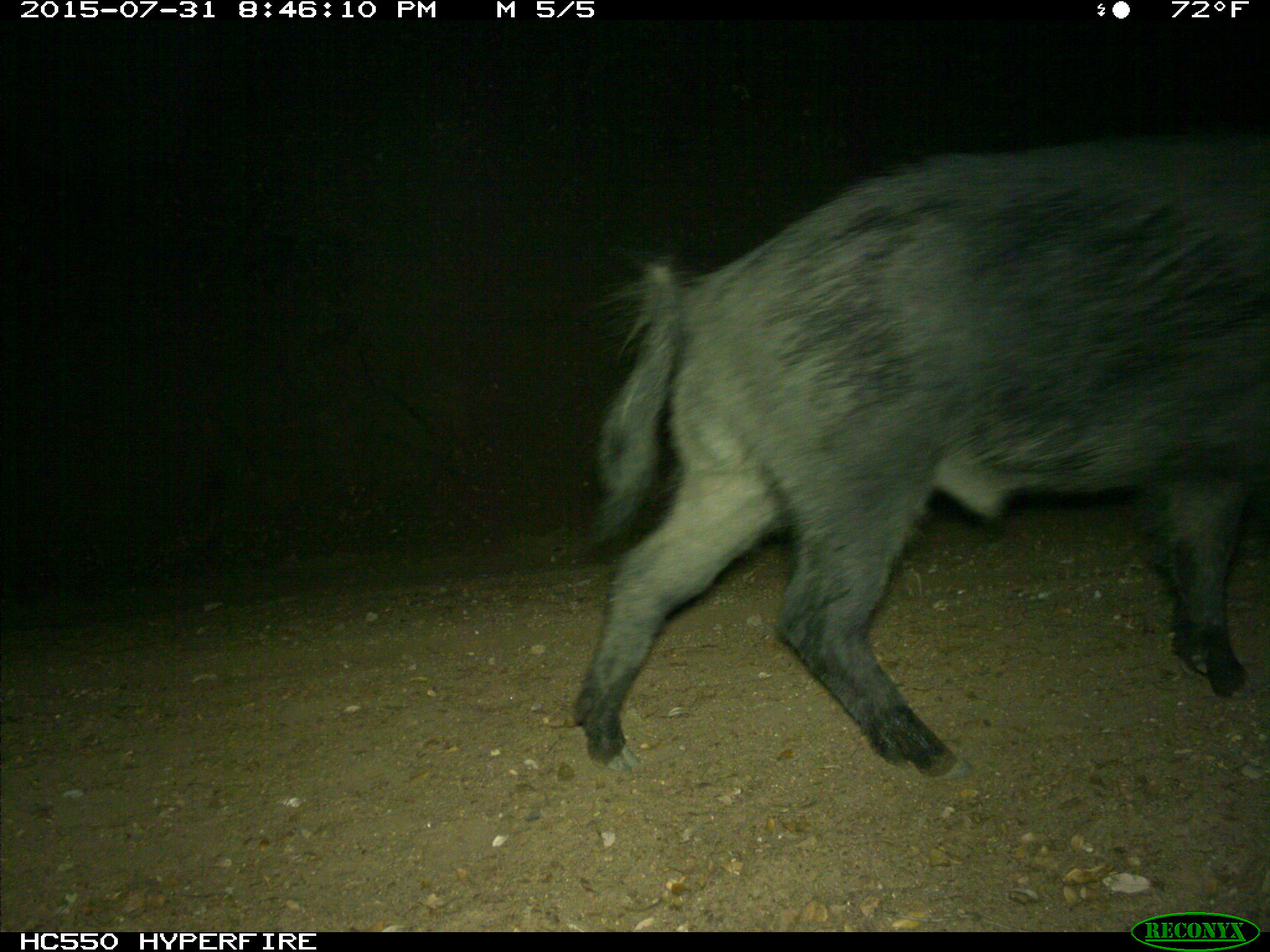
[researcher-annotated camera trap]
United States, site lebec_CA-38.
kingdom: Animalia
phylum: Chordata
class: Mammalia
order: Artiodactyla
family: Suidae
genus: Sus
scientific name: Sus scrofa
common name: wild boar